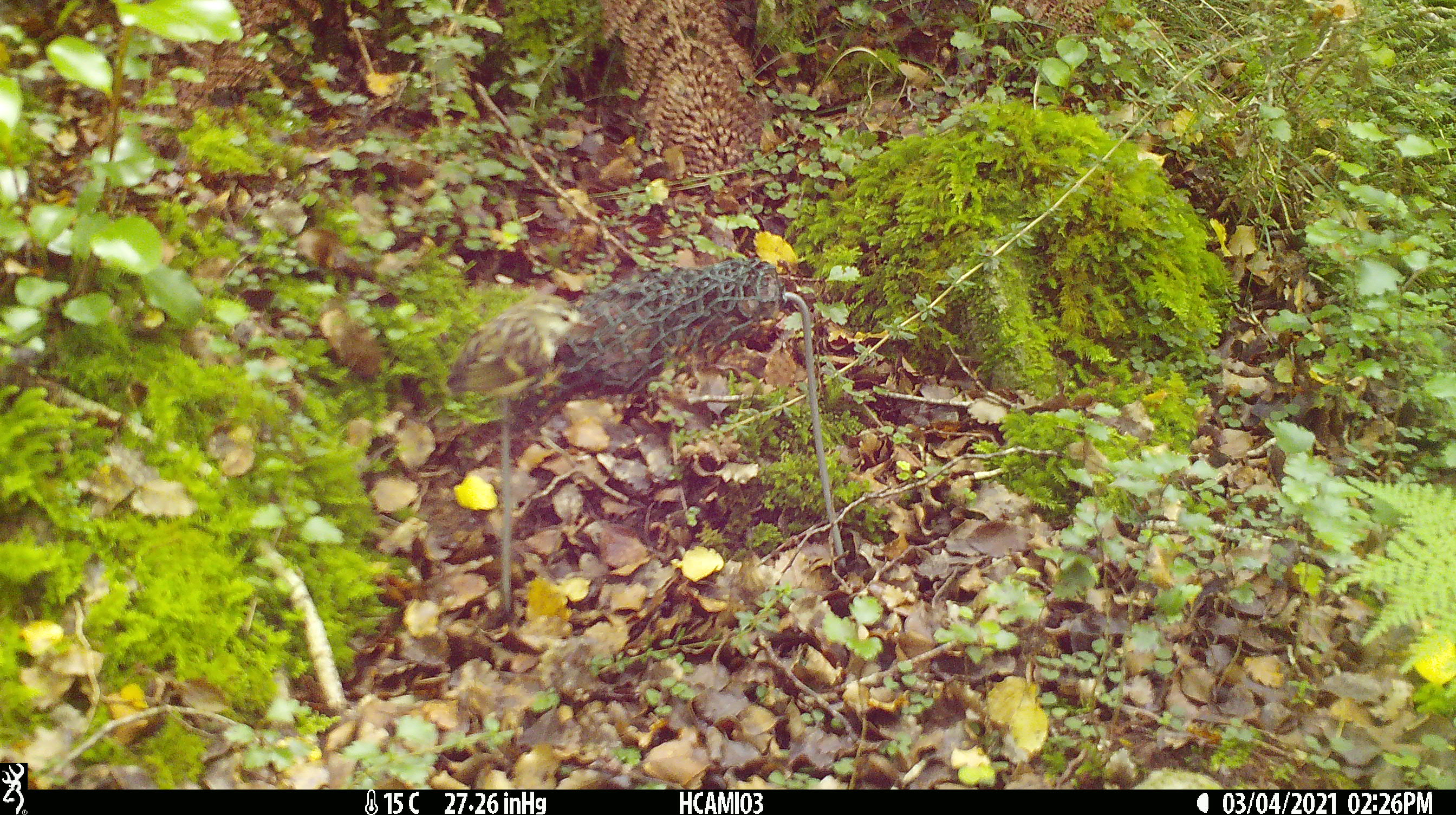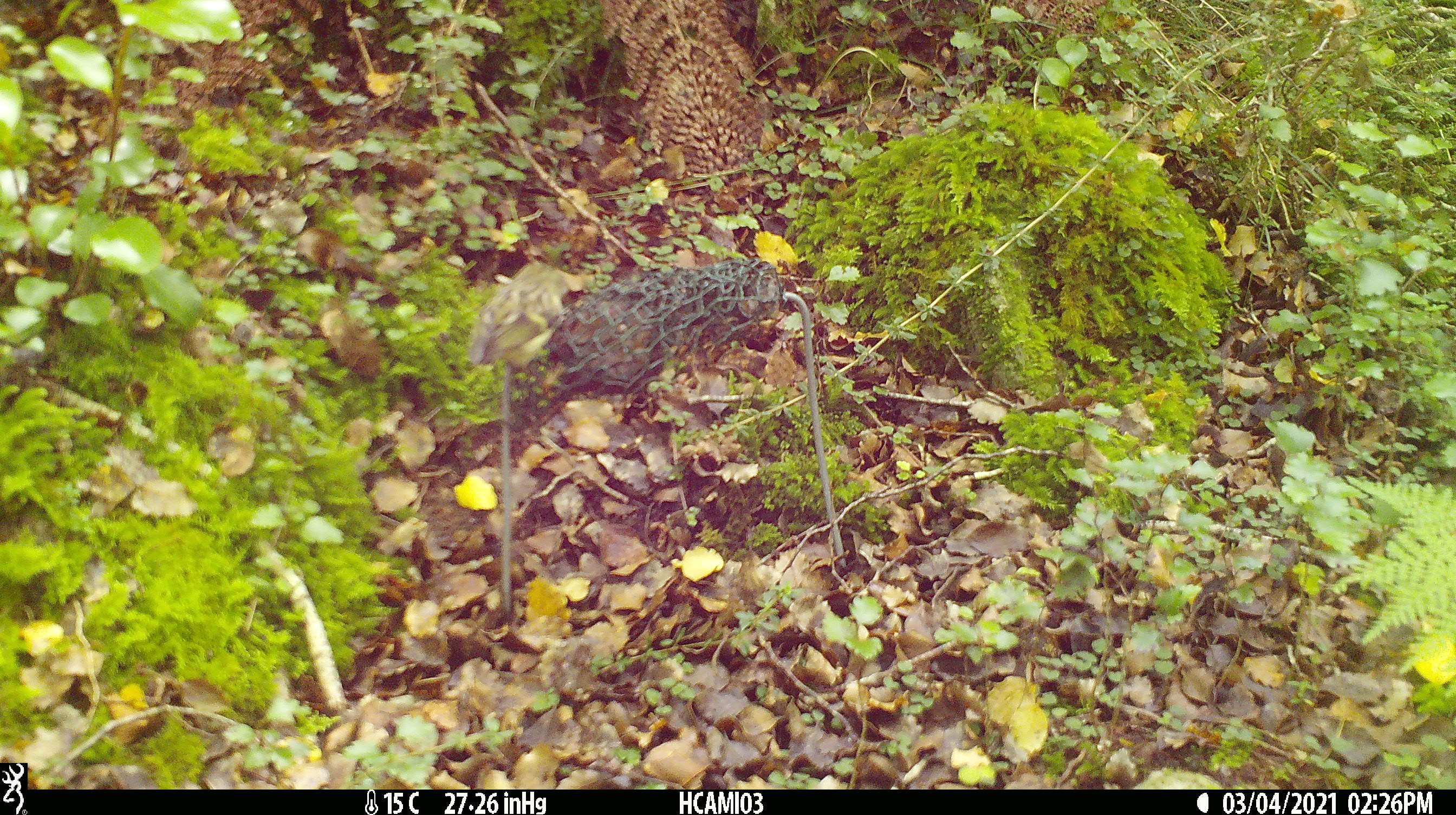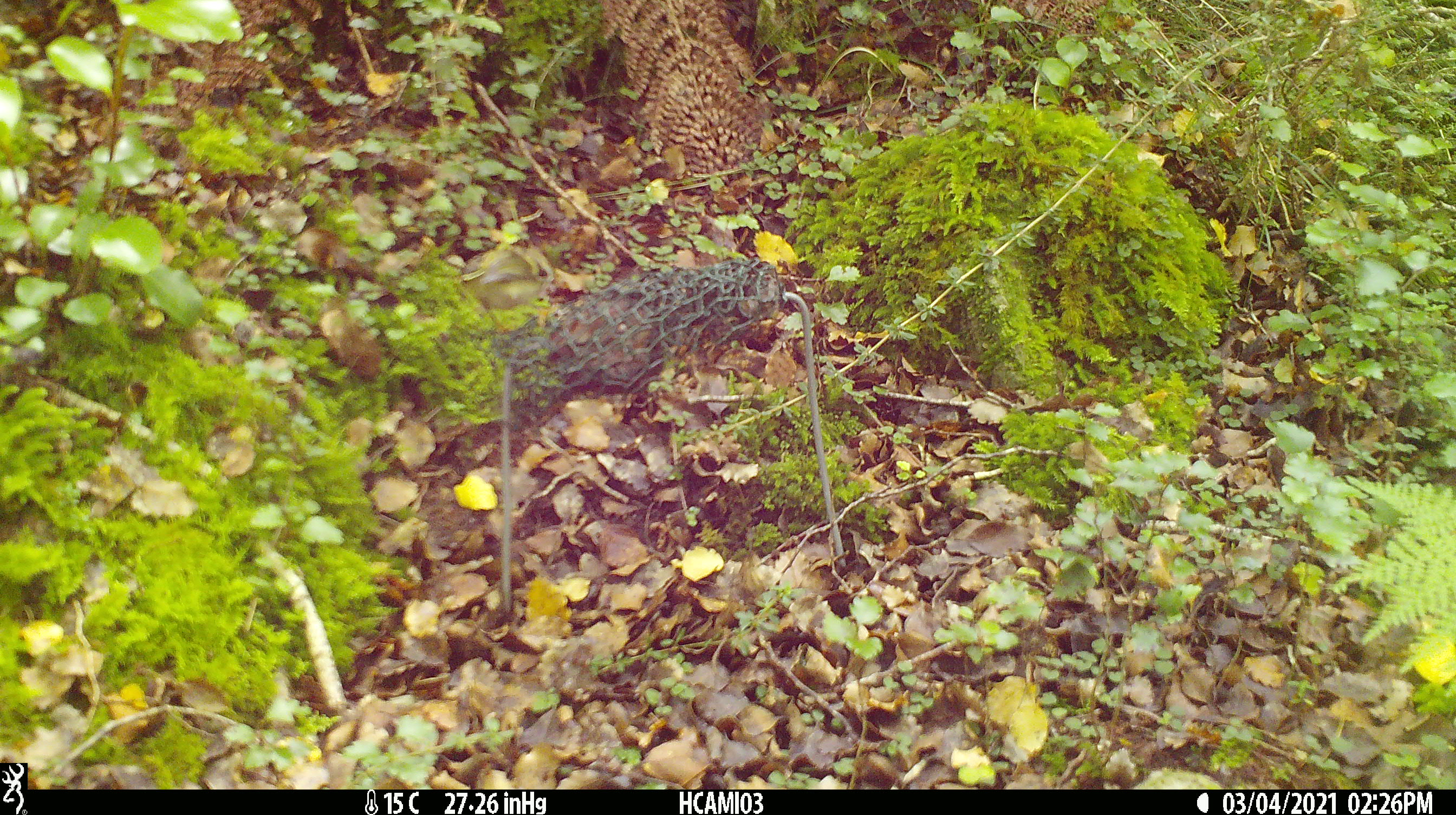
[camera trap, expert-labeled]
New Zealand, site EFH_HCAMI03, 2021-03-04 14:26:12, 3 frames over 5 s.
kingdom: Animalia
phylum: Chordata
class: Aves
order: Passeriformes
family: Acanthisittidae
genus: Acanthisitta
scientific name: Acanthisitta chloris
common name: rifleman